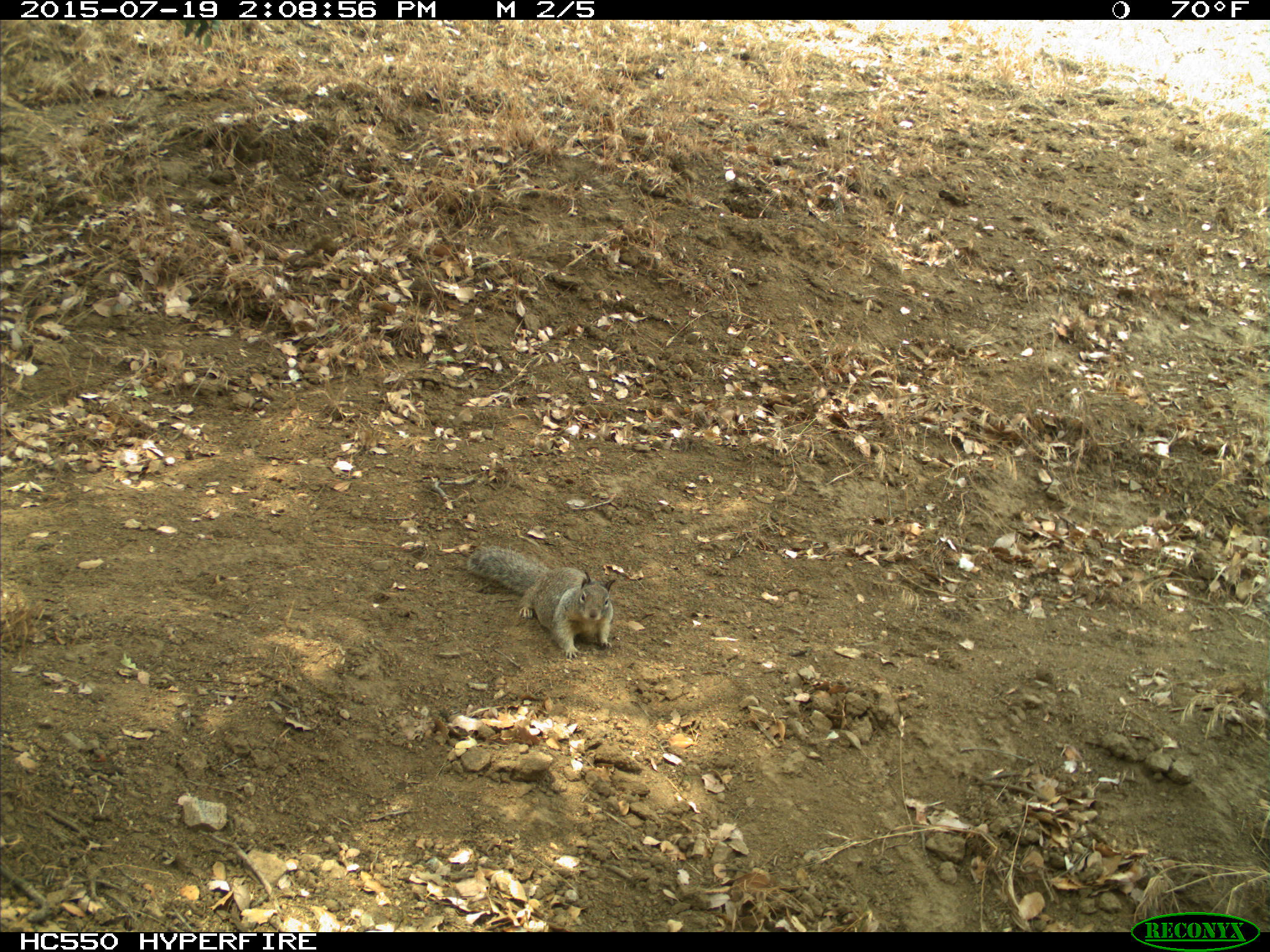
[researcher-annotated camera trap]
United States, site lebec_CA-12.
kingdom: Animalia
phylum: Chordata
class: Mammalia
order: Rodentia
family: Sciuridae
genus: Otospermophilus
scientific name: Otospermophilus beecheyi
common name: california ground squirrel